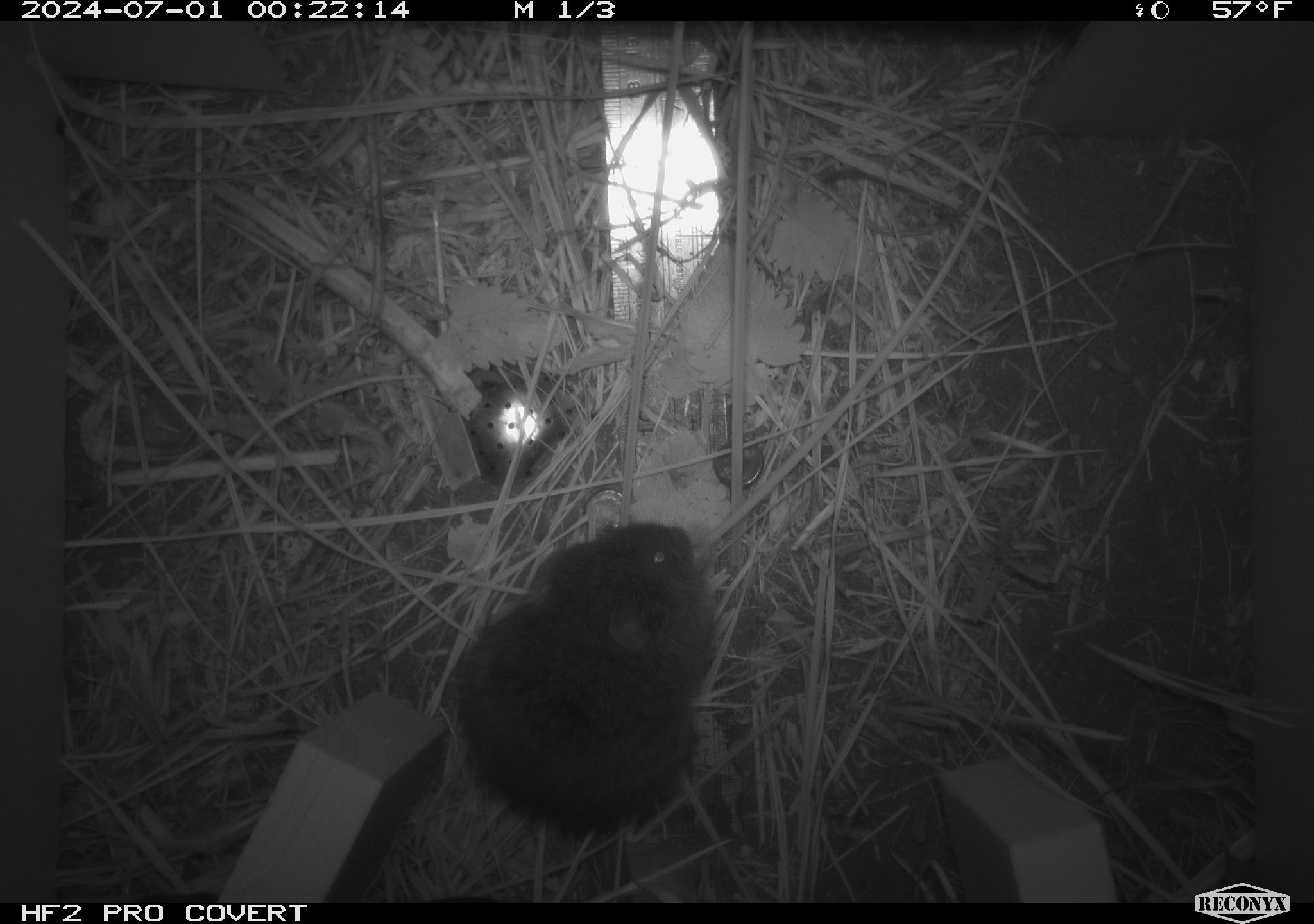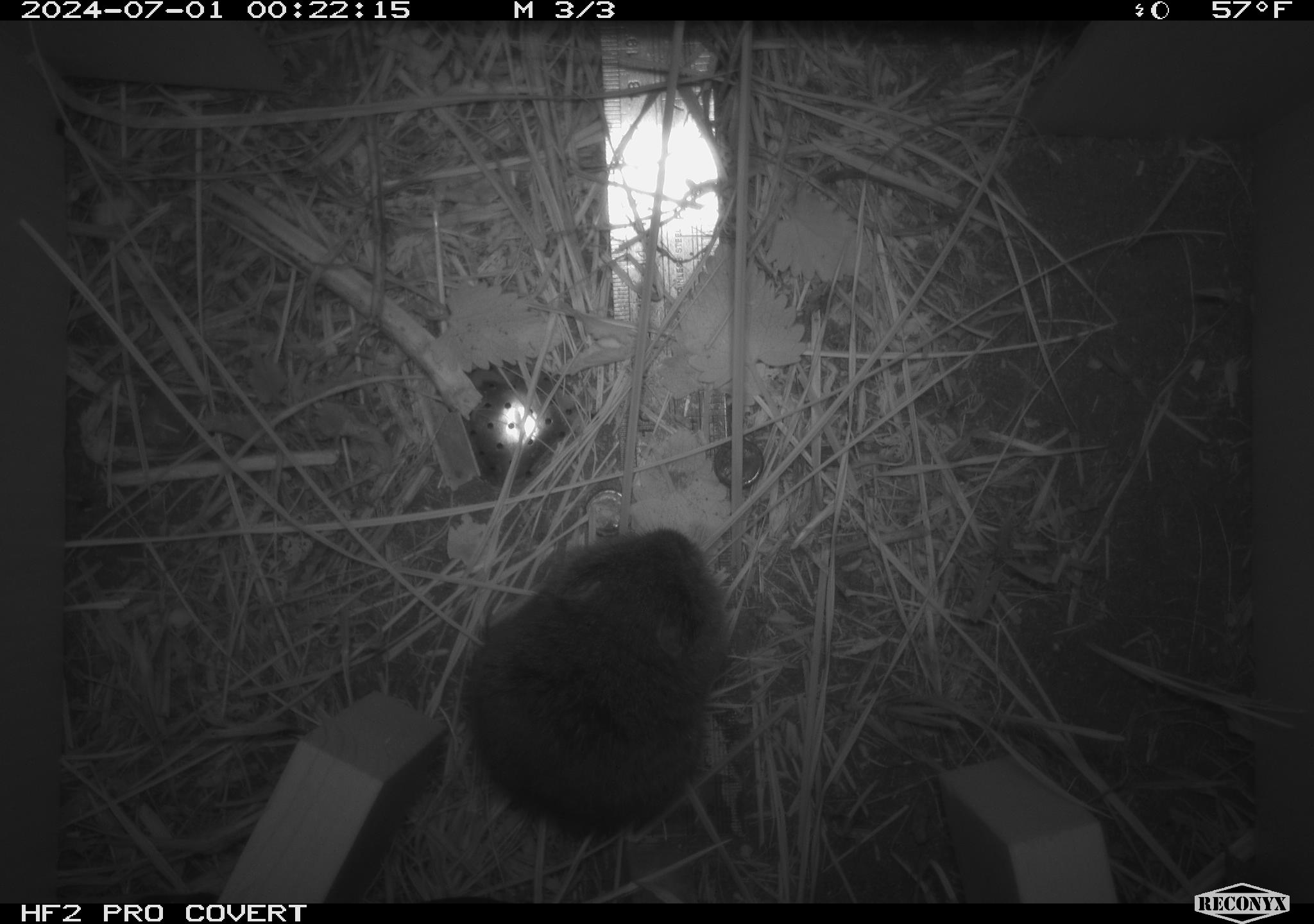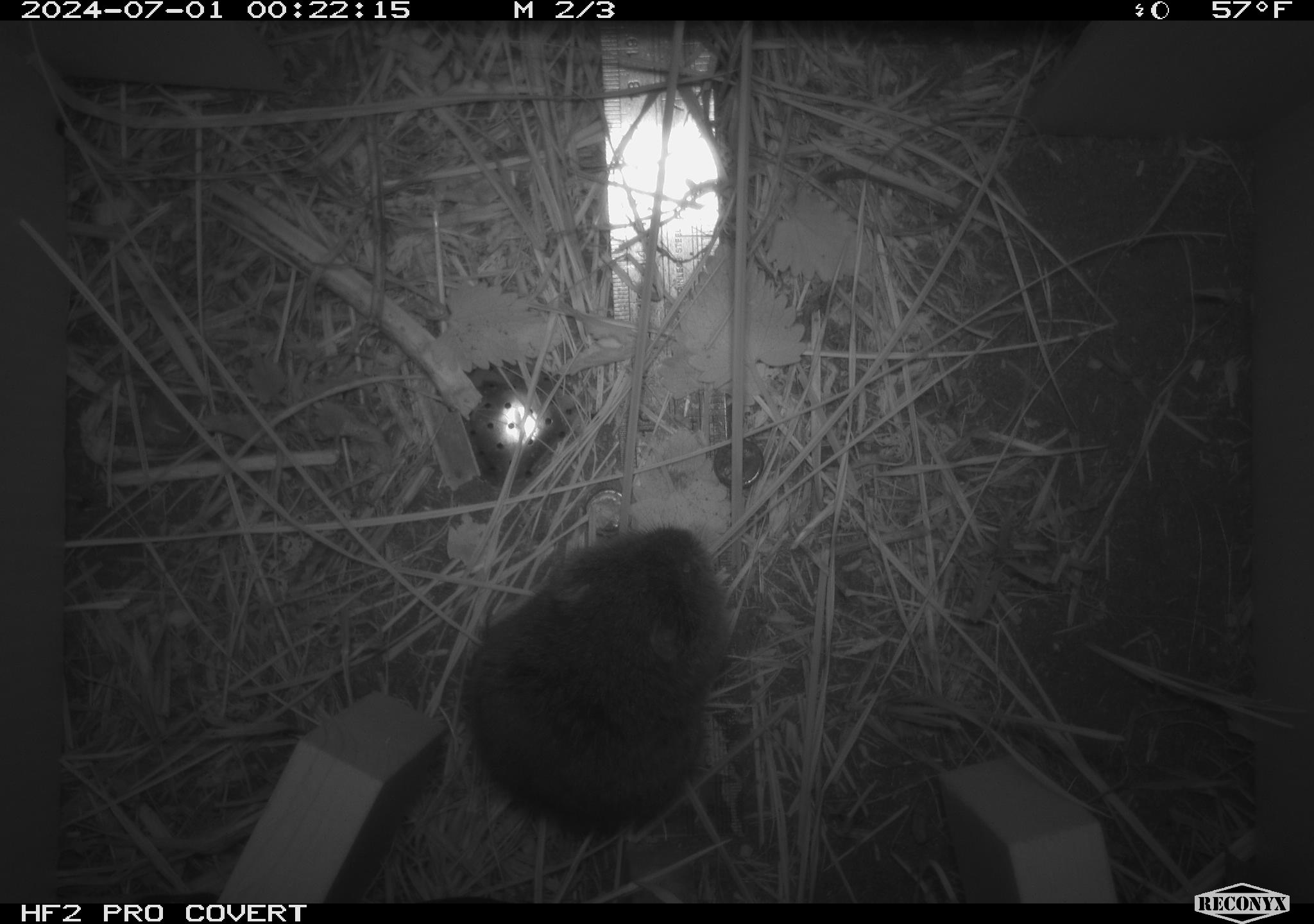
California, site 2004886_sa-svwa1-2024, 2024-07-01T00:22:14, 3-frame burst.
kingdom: Animalia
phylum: Chordata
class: Mammalia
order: Rodentia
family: Cricetidae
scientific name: Arvicolinae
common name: voles, lemmings, and muskrats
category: arvicolinae subfamily